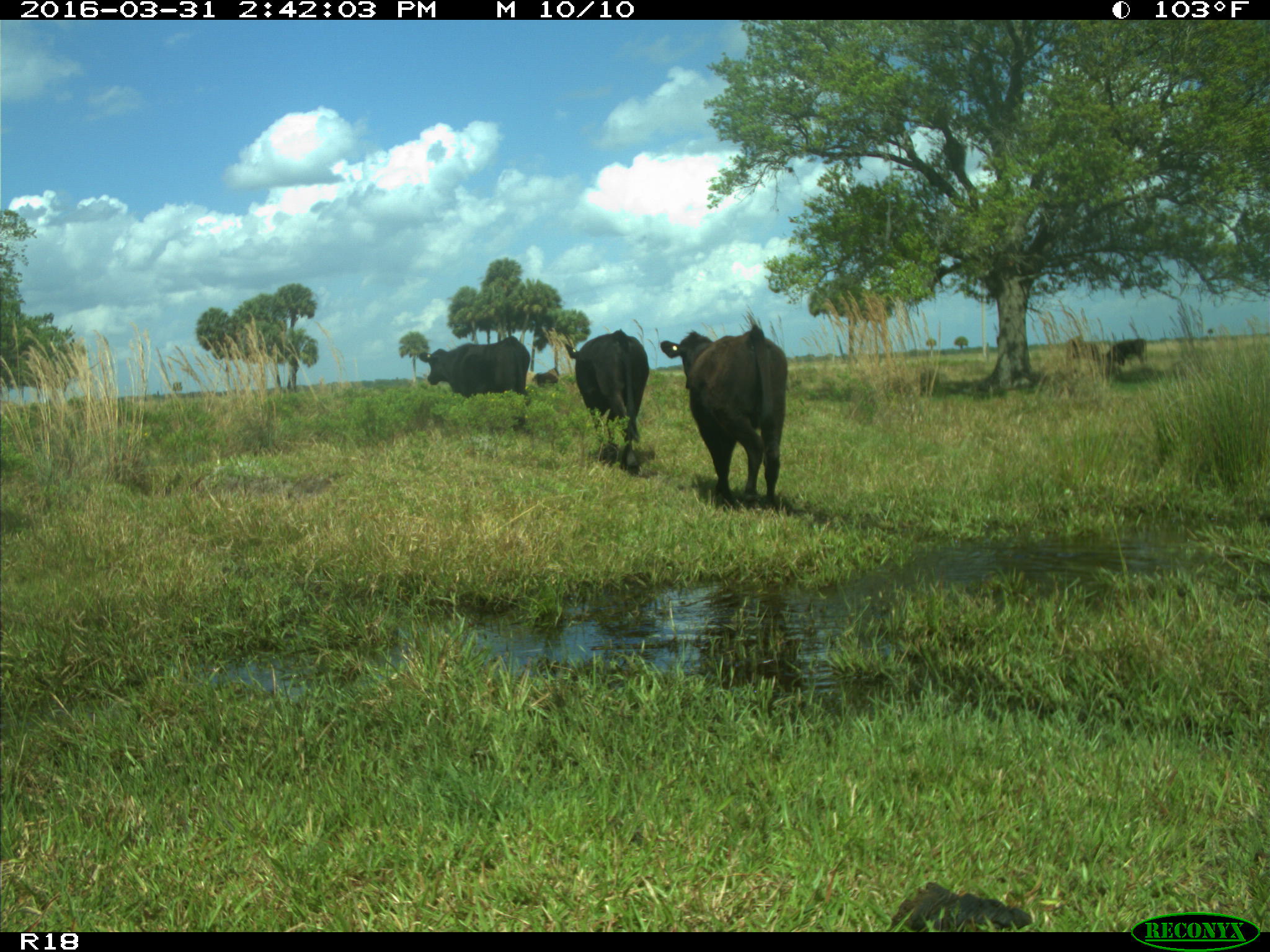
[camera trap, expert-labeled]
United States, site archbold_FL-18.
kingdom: Animalia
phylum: Chordata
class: Mammalia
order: Artiodactyla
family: Bovidae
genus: Bos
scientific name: Bos taurus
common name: domestic cow